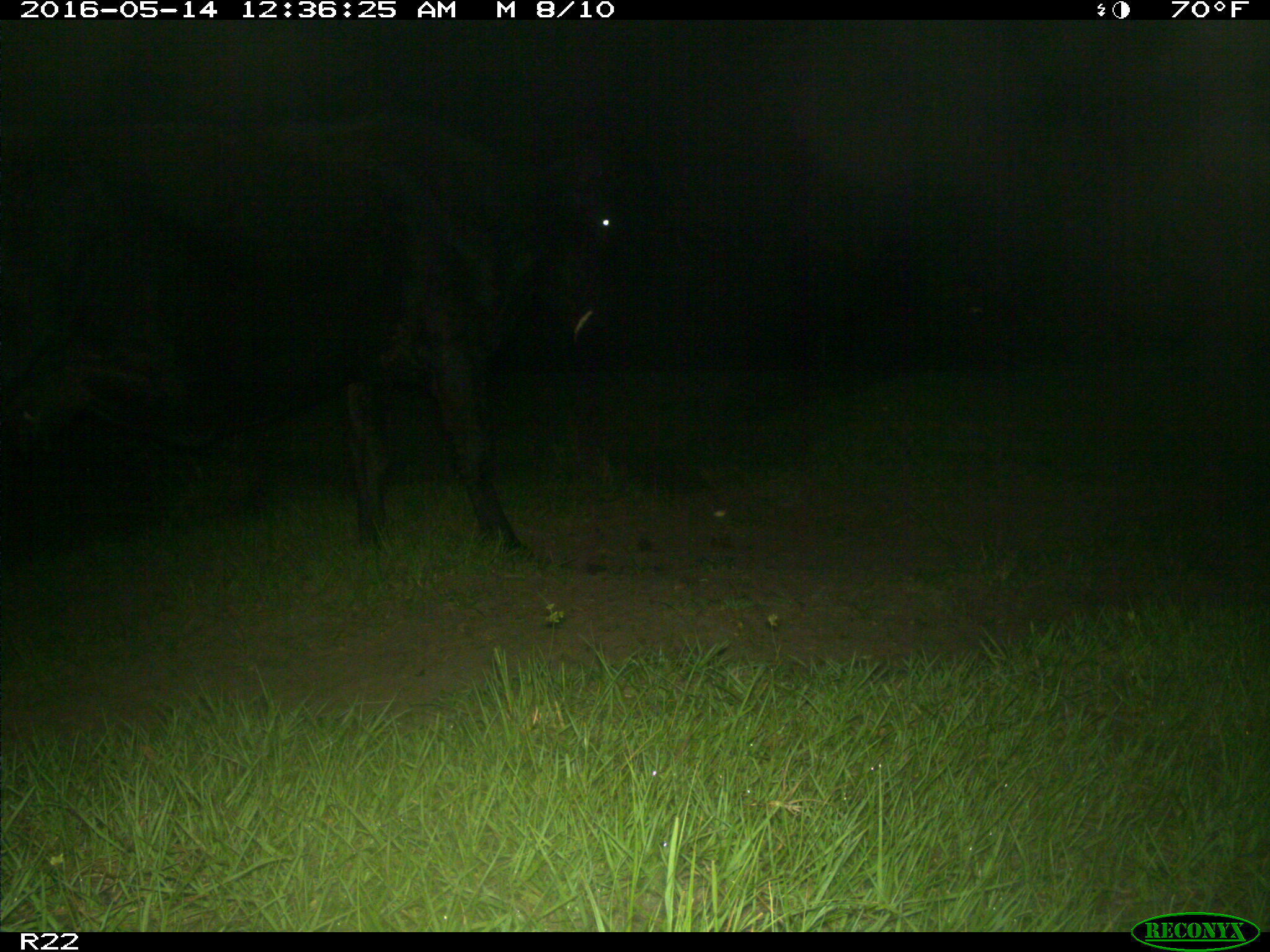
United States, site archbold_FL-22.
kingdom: Animalia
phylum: Chordata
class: Mammalia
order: Artiodactyla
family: Bovidae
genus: Bos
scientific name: Bos taurus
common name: domestic cow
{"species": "Bos taurus (domestic cow)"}